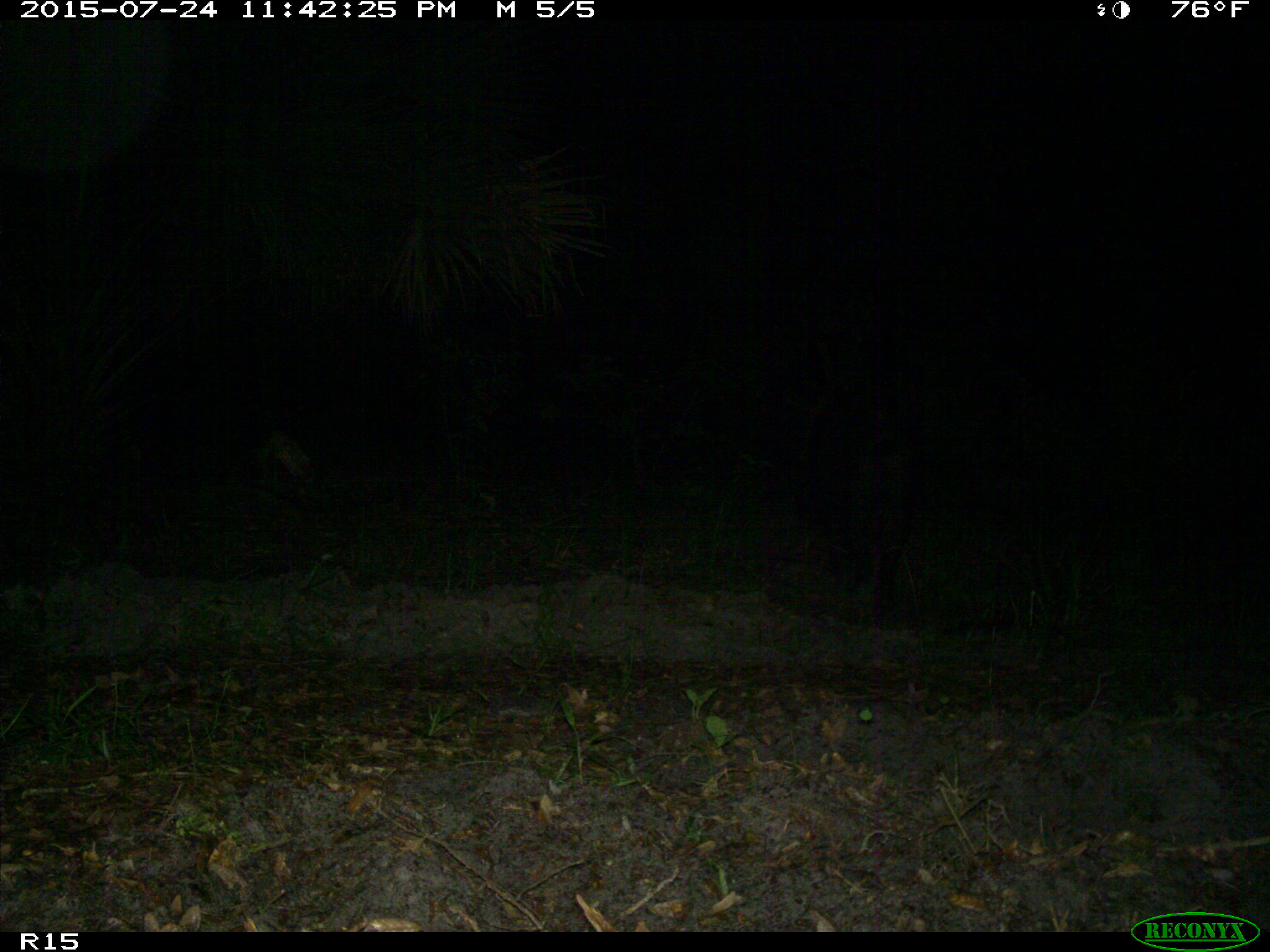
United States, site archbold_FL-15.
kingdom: Animalia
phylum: Chordata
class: Mammalia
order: Artiodactyla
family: Suidae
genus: Sus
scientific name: Sus scrofa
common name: wild boar